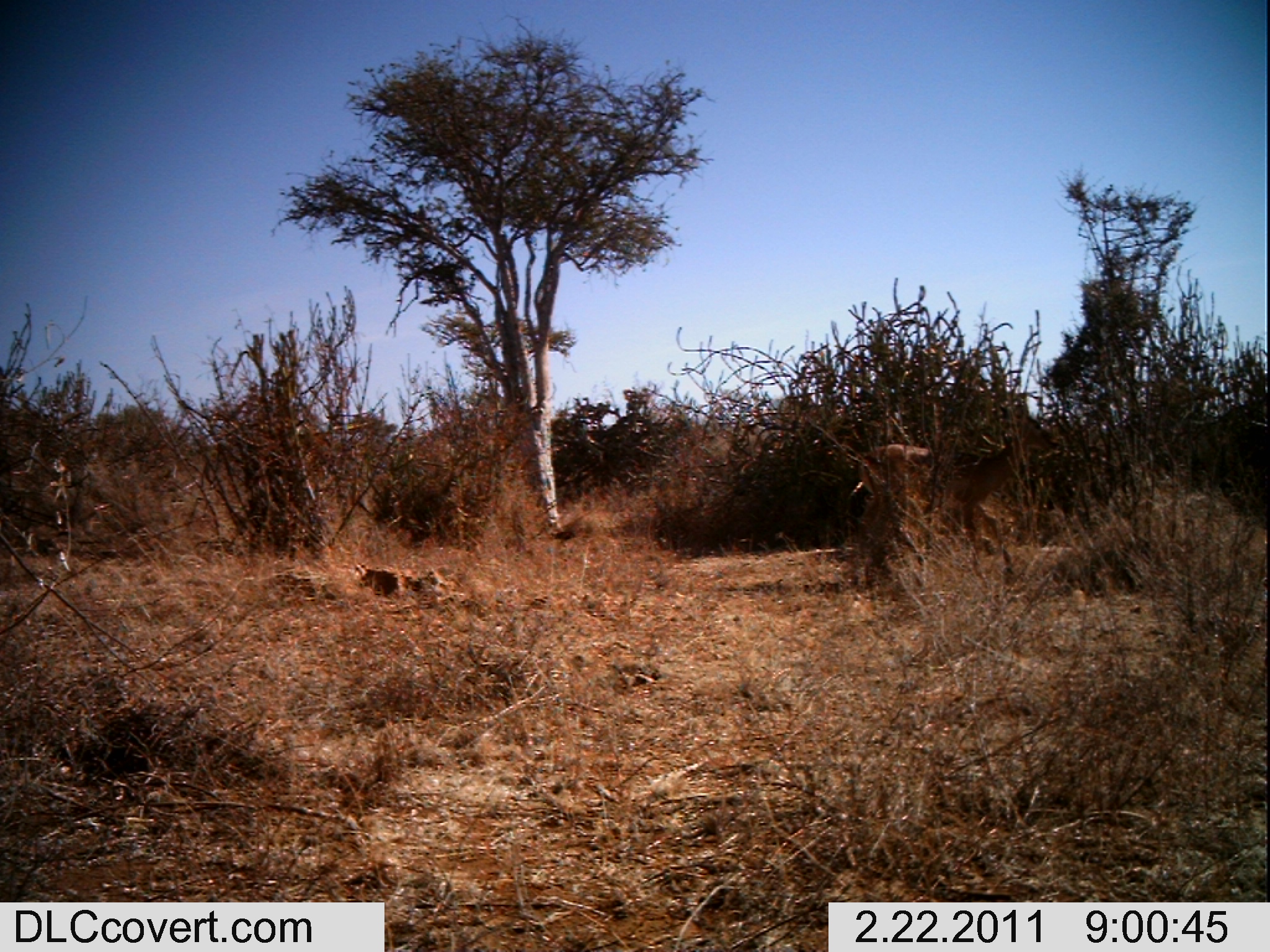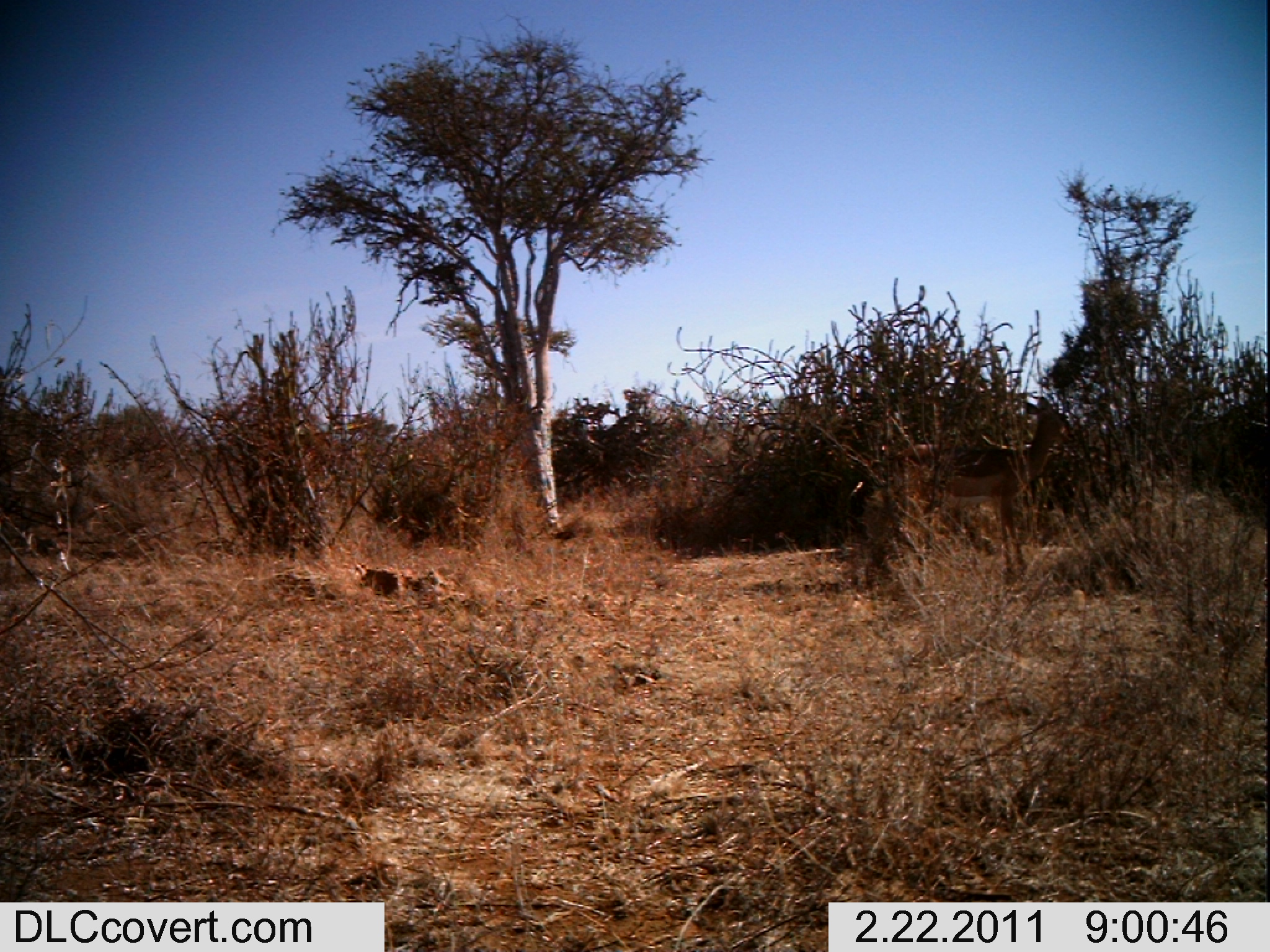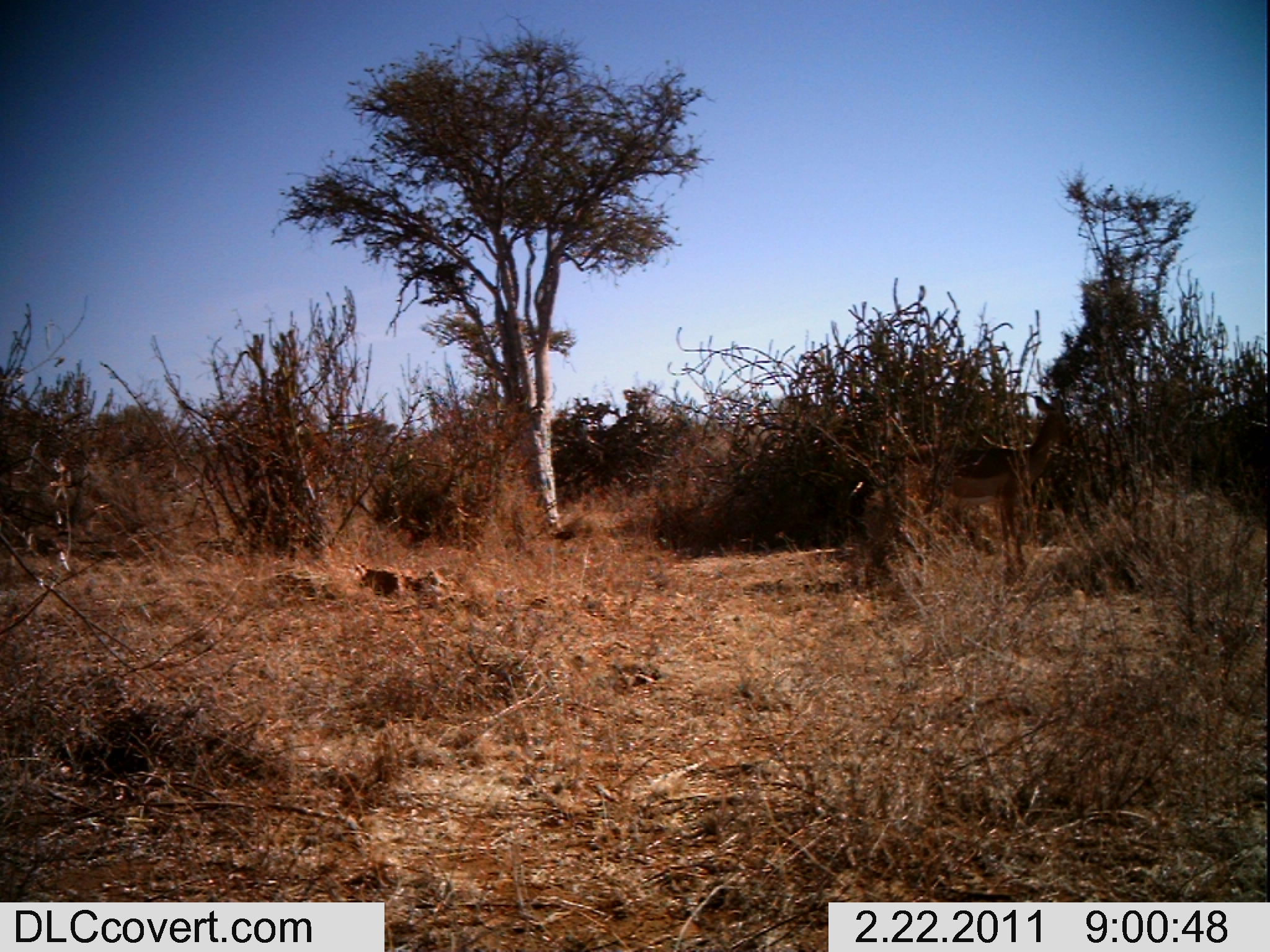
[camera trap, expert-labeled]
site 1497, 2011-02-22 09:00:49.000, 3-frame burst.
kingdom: Animalia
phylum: Chordata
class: Mammalia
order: Artiodactyla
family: Bovidae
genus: Aepyceros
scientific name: Aepyceros melampus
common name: impala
Aepyceros melampus (impala), count 1.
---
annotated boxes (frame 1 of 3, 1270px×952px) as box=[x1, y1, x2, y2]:
aepyceros melampus: box=[855, 402, 1059, 578]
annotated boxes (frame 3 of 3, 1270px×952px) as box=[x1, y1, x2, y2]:
aepyceros melampus: box=[893, 393, 1076, 578]